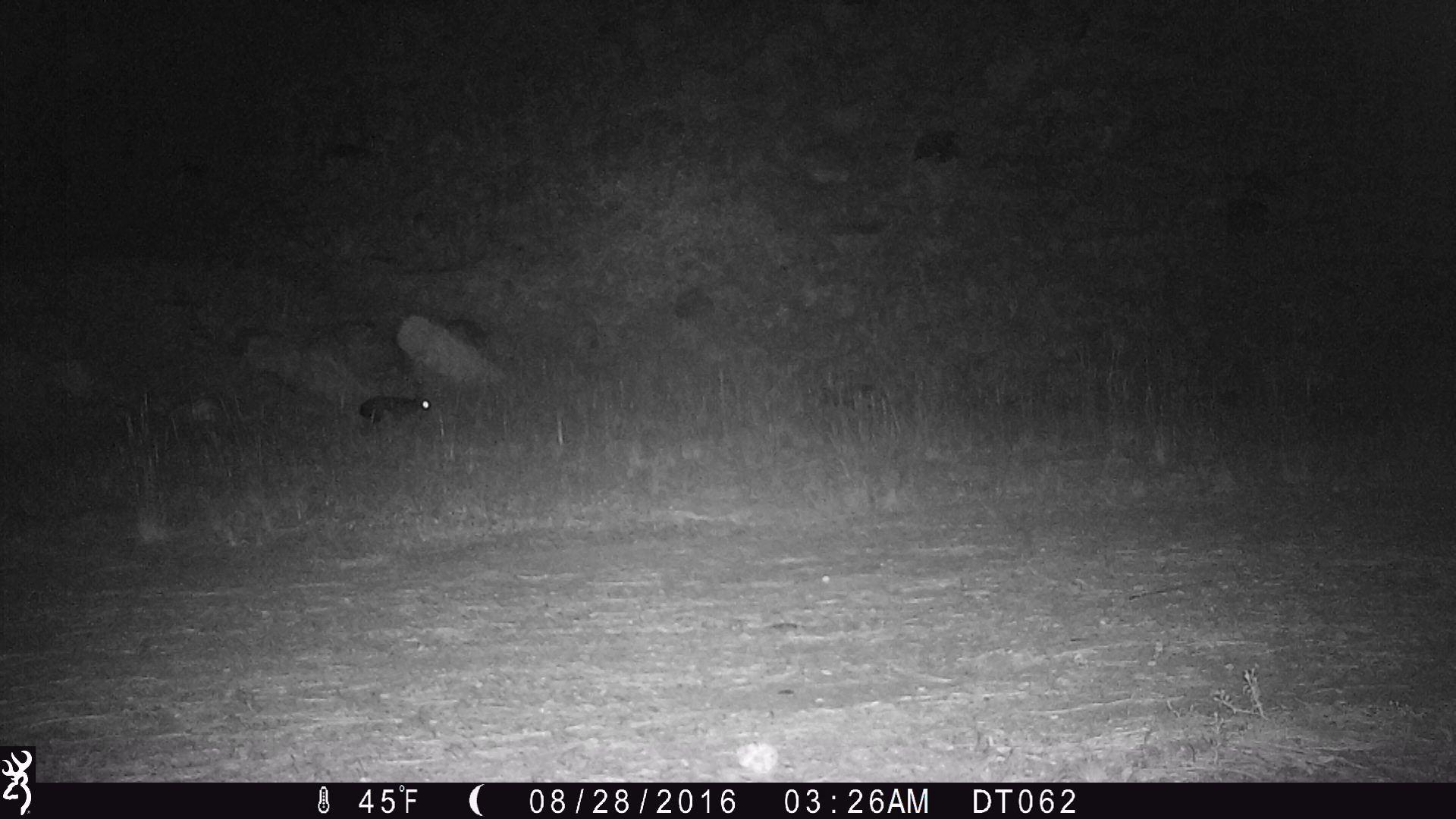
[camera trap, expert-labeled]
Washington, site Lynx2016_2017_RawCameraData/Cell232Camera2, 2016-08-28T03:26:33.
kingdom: Animalia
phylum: Chordata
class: Mammalia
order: Lagomorpha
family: Leporidae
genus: Lepus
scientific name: Lepus americanus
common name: snowshoe hare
Lepus americanus (snowshoe hare). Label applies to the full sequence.